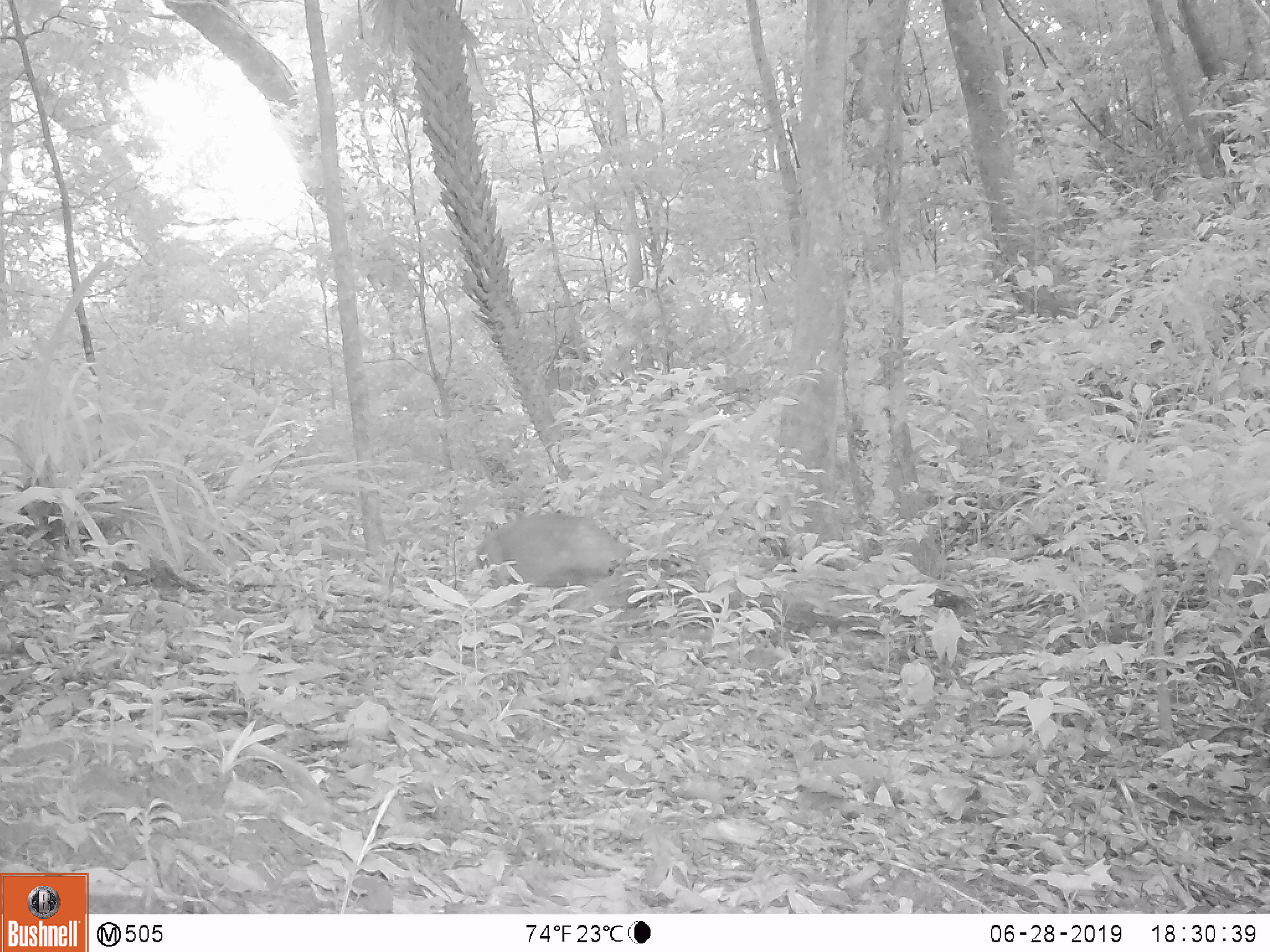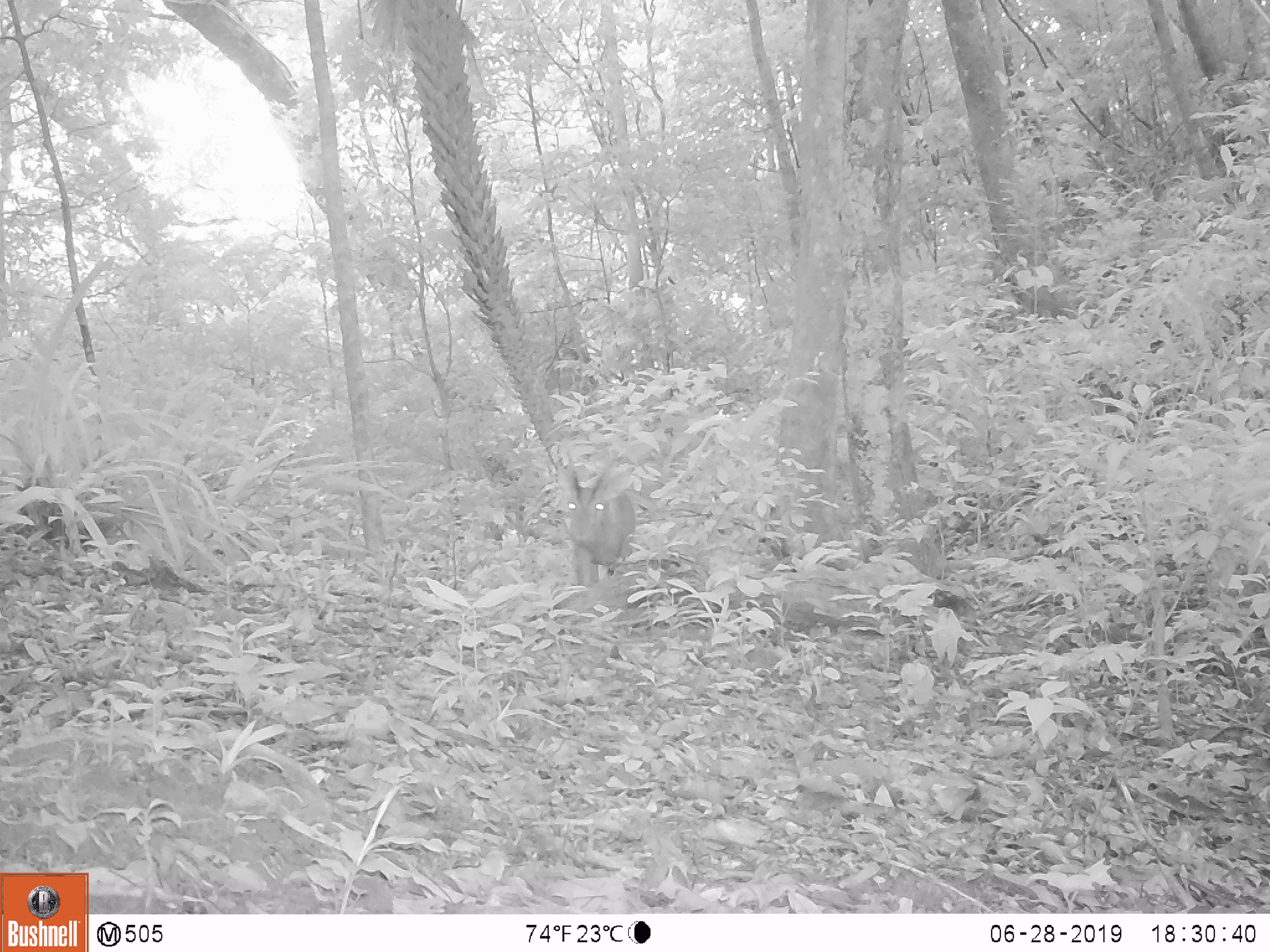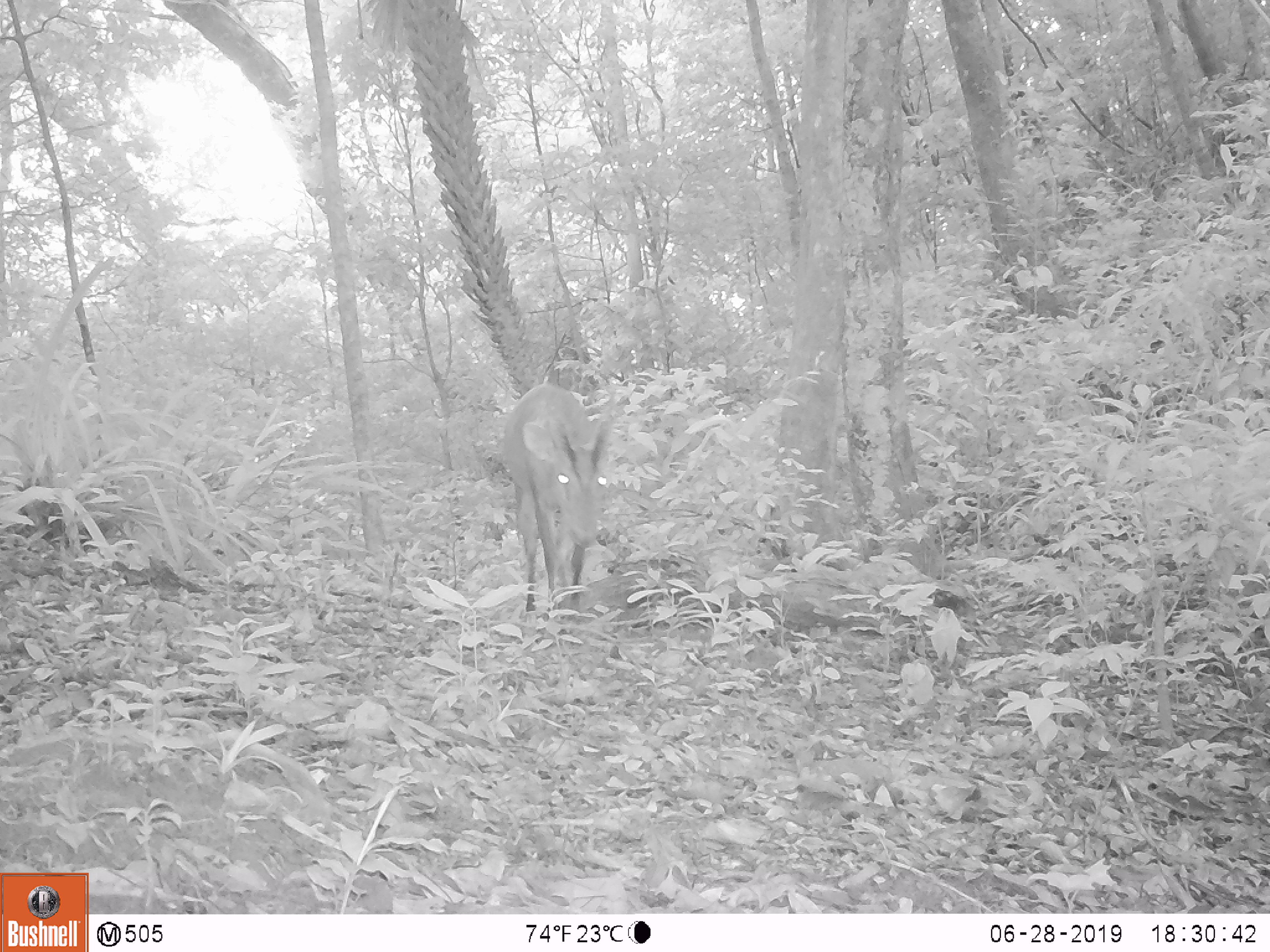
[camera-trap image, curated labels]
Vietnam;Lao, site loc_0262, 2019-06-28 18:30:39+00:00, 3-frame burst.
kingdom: Animalia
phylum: Chordata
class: Mammalia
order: Artiodactyla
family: Cervidae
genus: Muntiacus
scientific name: Muntiacus vuquangensis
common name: large-antlered muntjac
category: large antlered muntjac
Large antlered muntjac (large-antlered muntjac) (Muntiacus vuquangensis). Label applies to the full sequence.